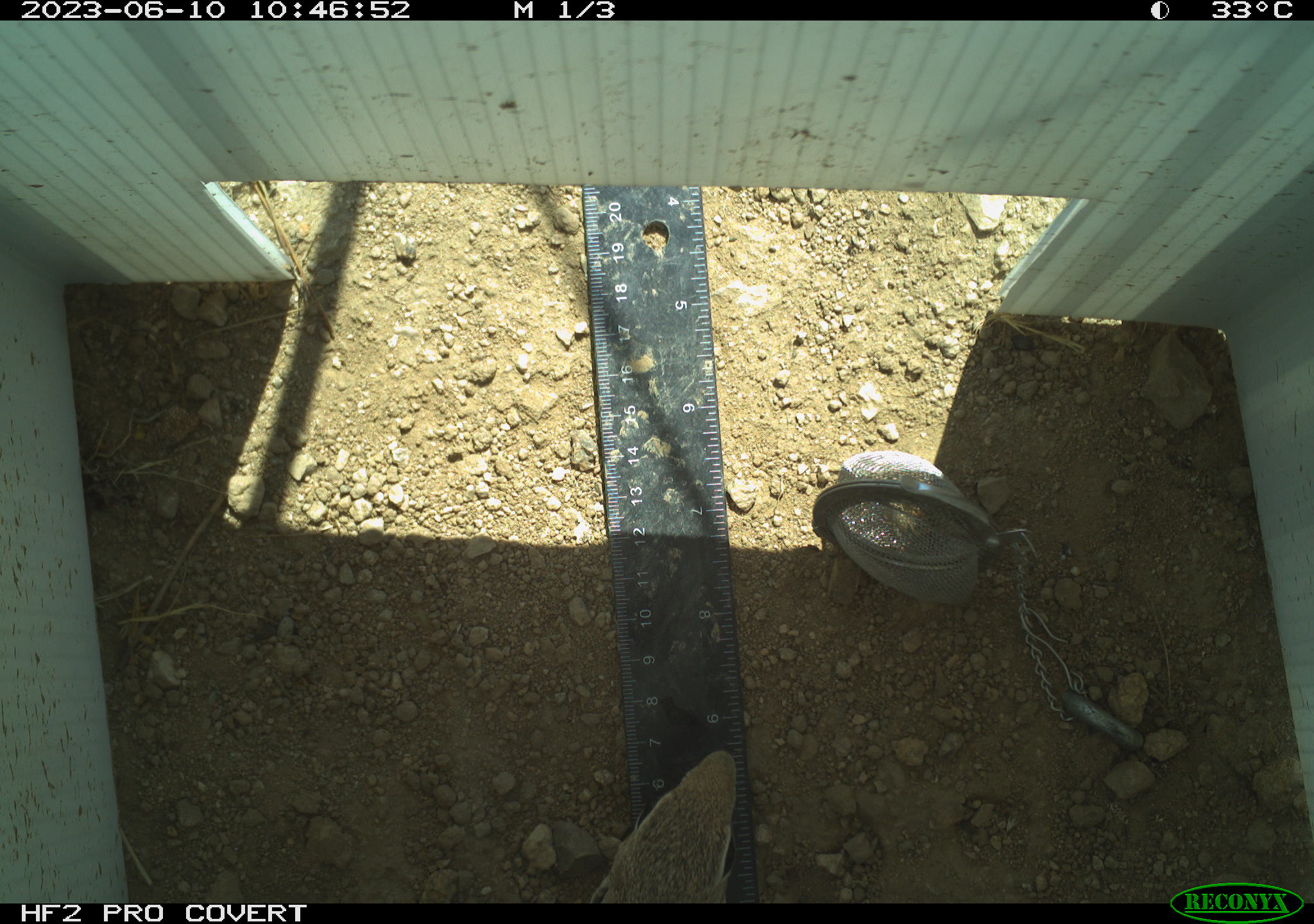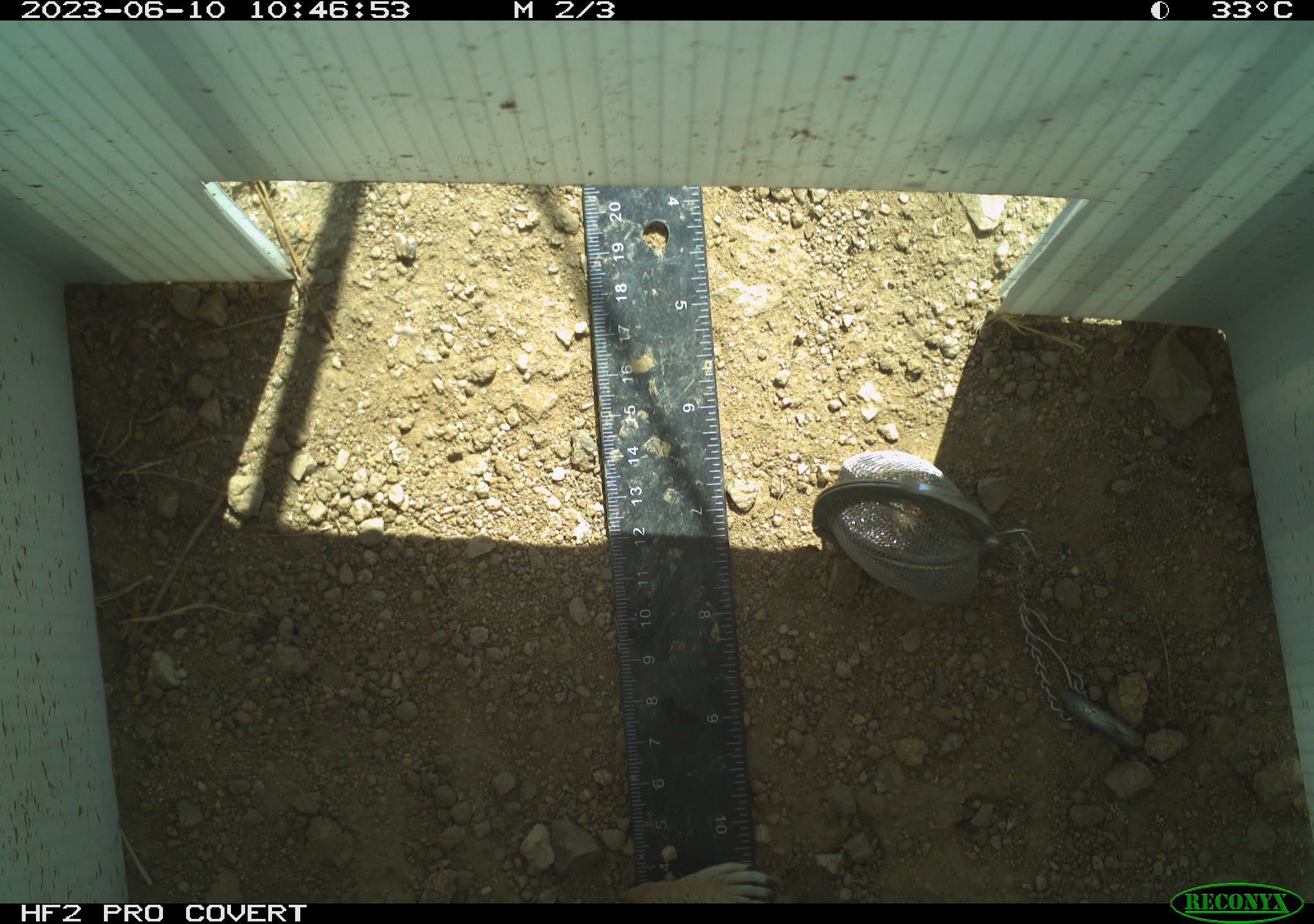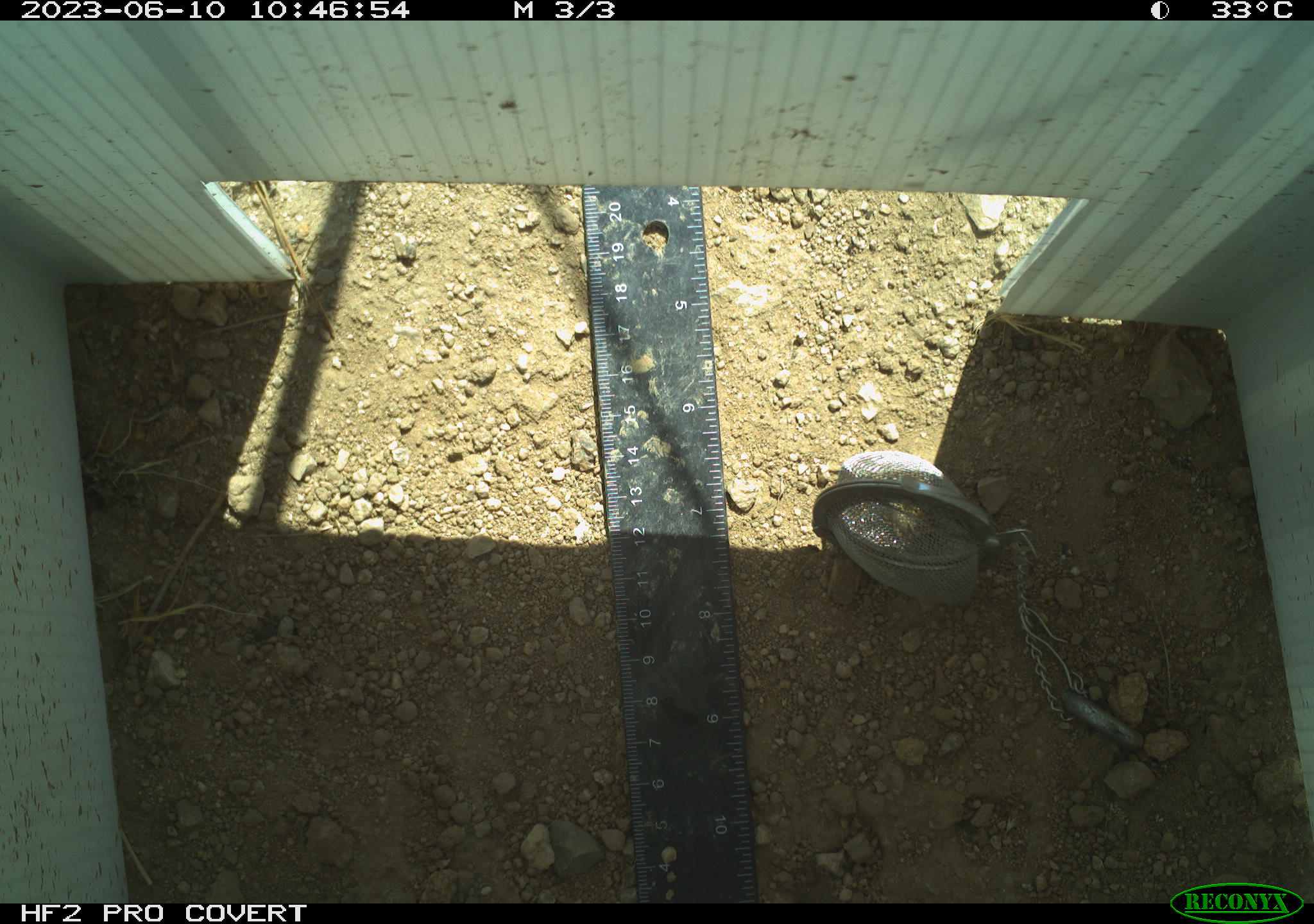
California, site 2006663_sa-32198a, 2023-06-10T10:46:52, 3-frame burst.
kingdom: Animalia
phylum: Chordata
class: Mammalia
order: Rodentia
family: Sciuridae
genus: Ammospermophilus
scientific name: Ammospermophilus leucurus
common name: white-tailed antelope squirrel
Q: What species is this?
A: White-tailed antelope squirrel (Ammospermophilus leucurus).